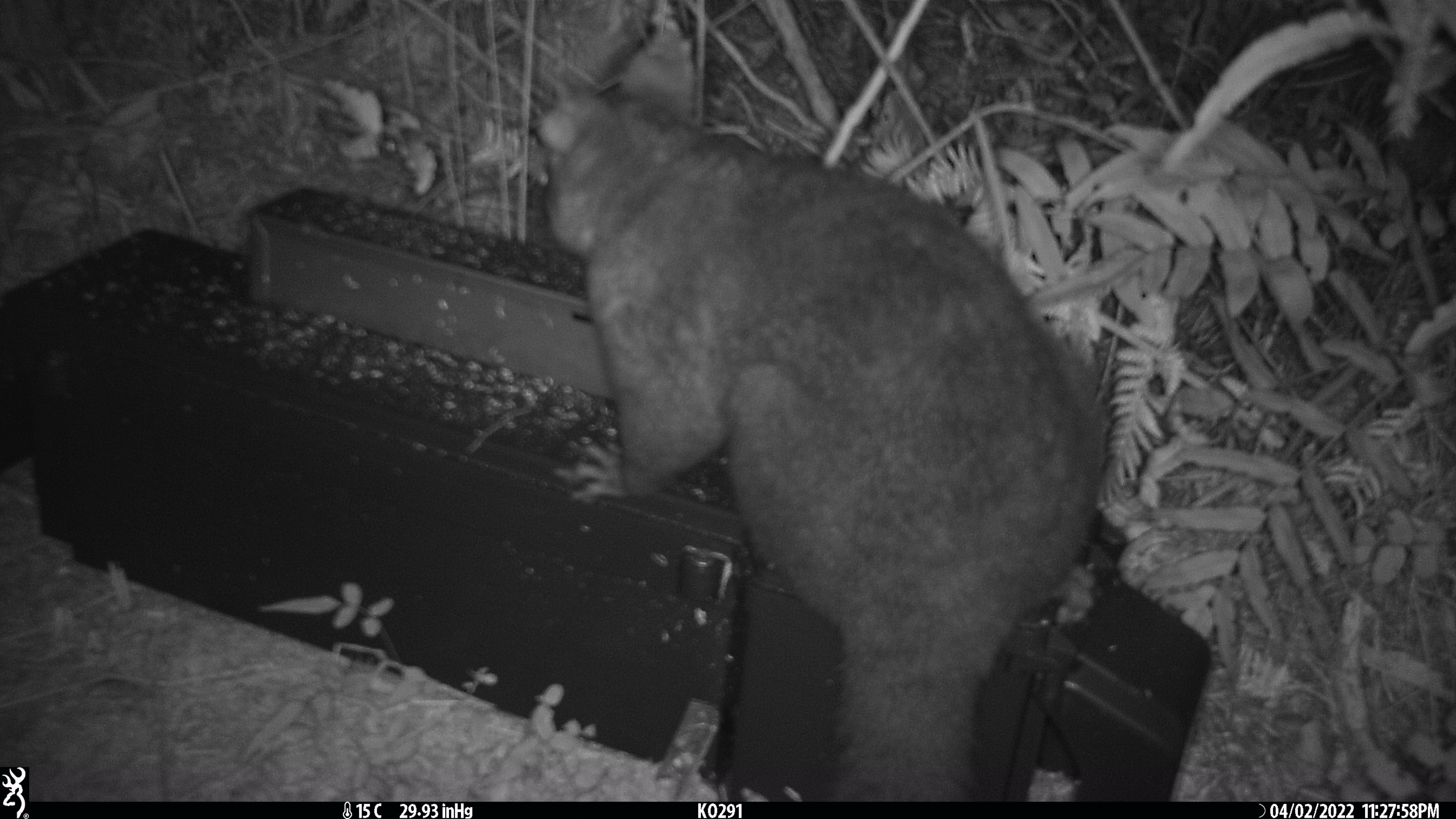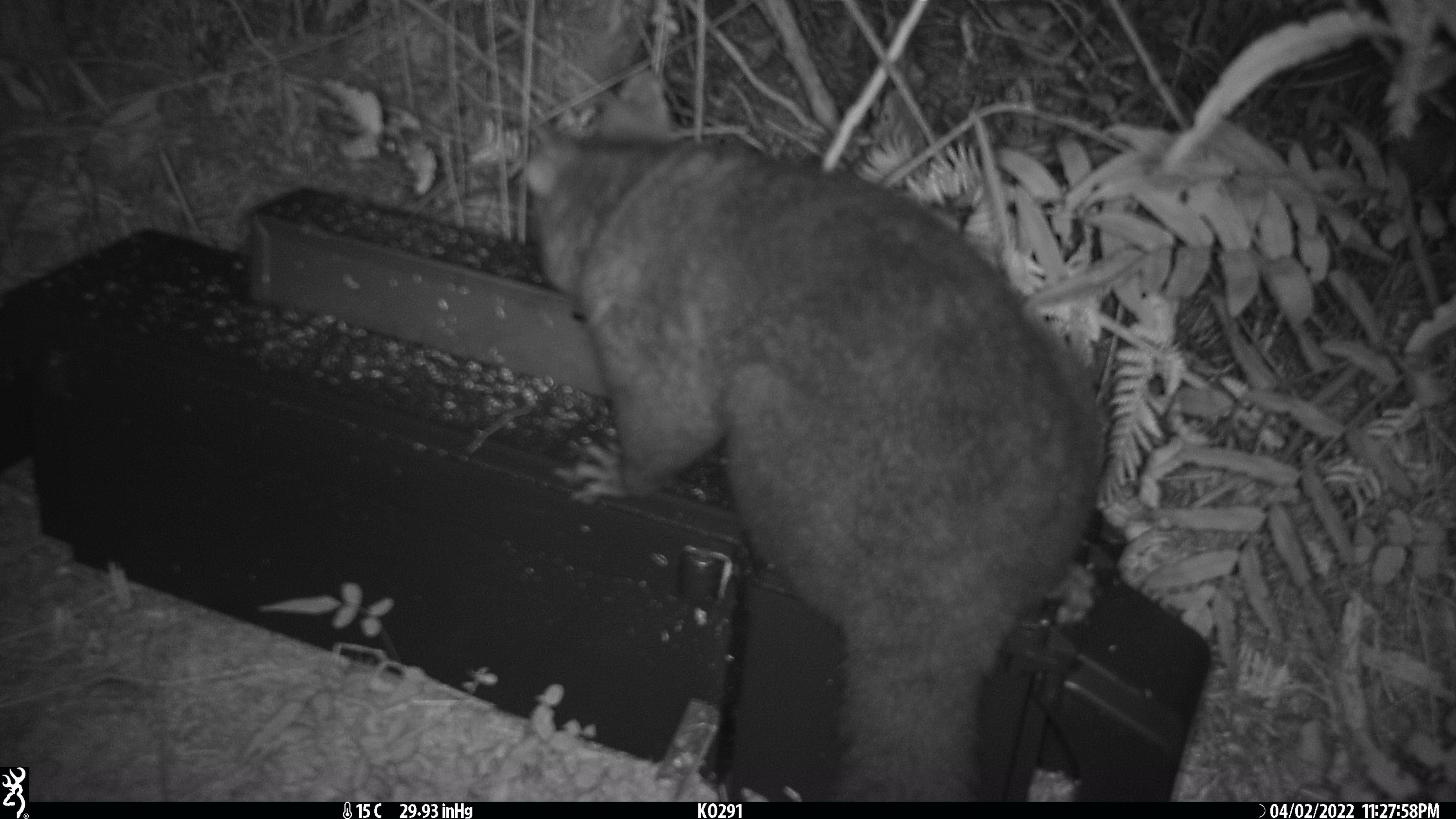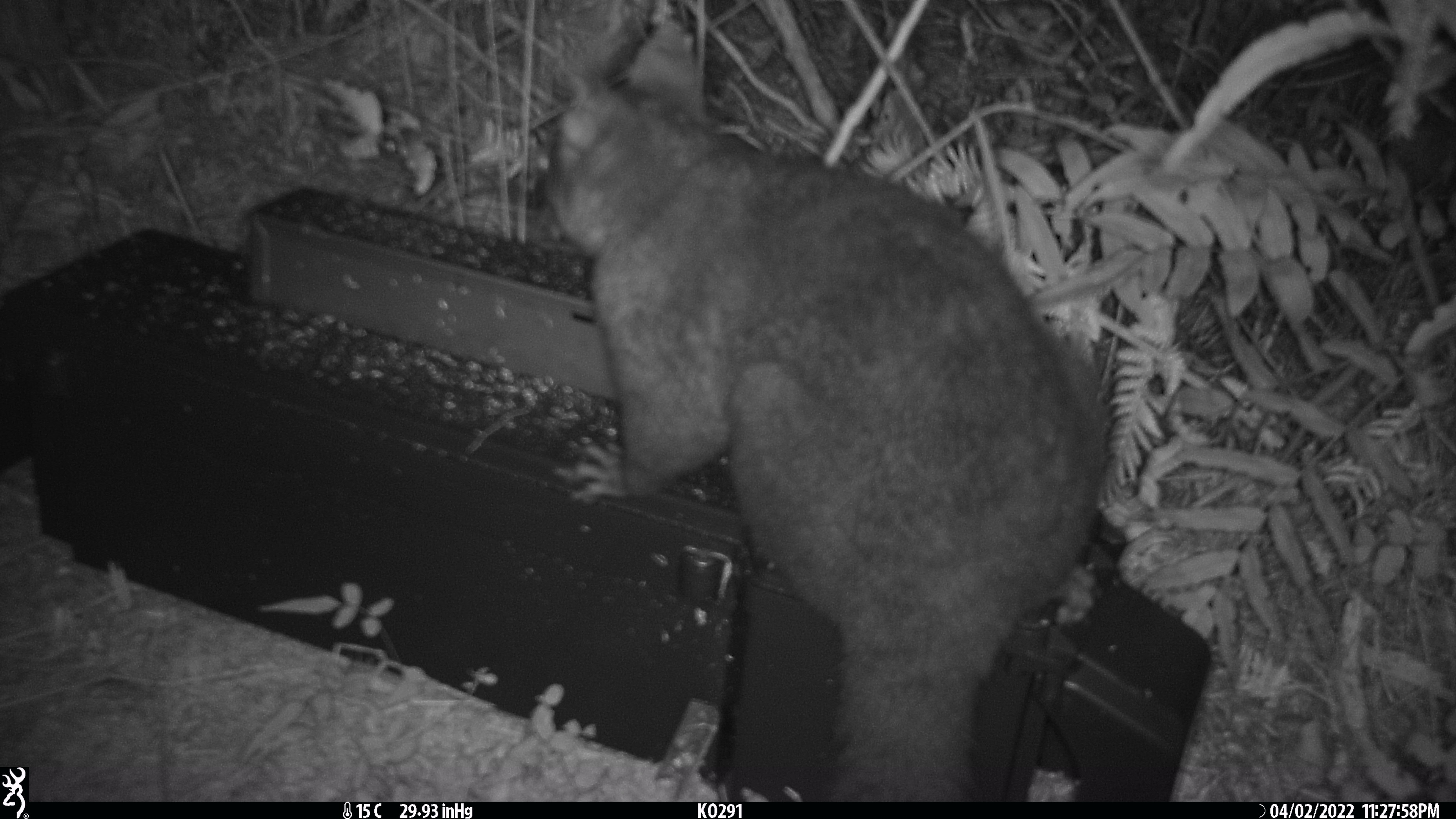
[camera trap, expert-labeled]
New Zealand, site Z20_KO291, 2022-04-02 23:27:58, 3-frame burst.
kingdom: Animalia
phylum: Chordata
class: Mammalia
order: Diprotodontia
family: Phalangeridae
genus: Trichosurus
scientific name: Trichosurus vulpecula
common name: common brushtail possum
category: possum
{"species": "possum (common brushtail possum) (Trichosurus vulpecula)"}